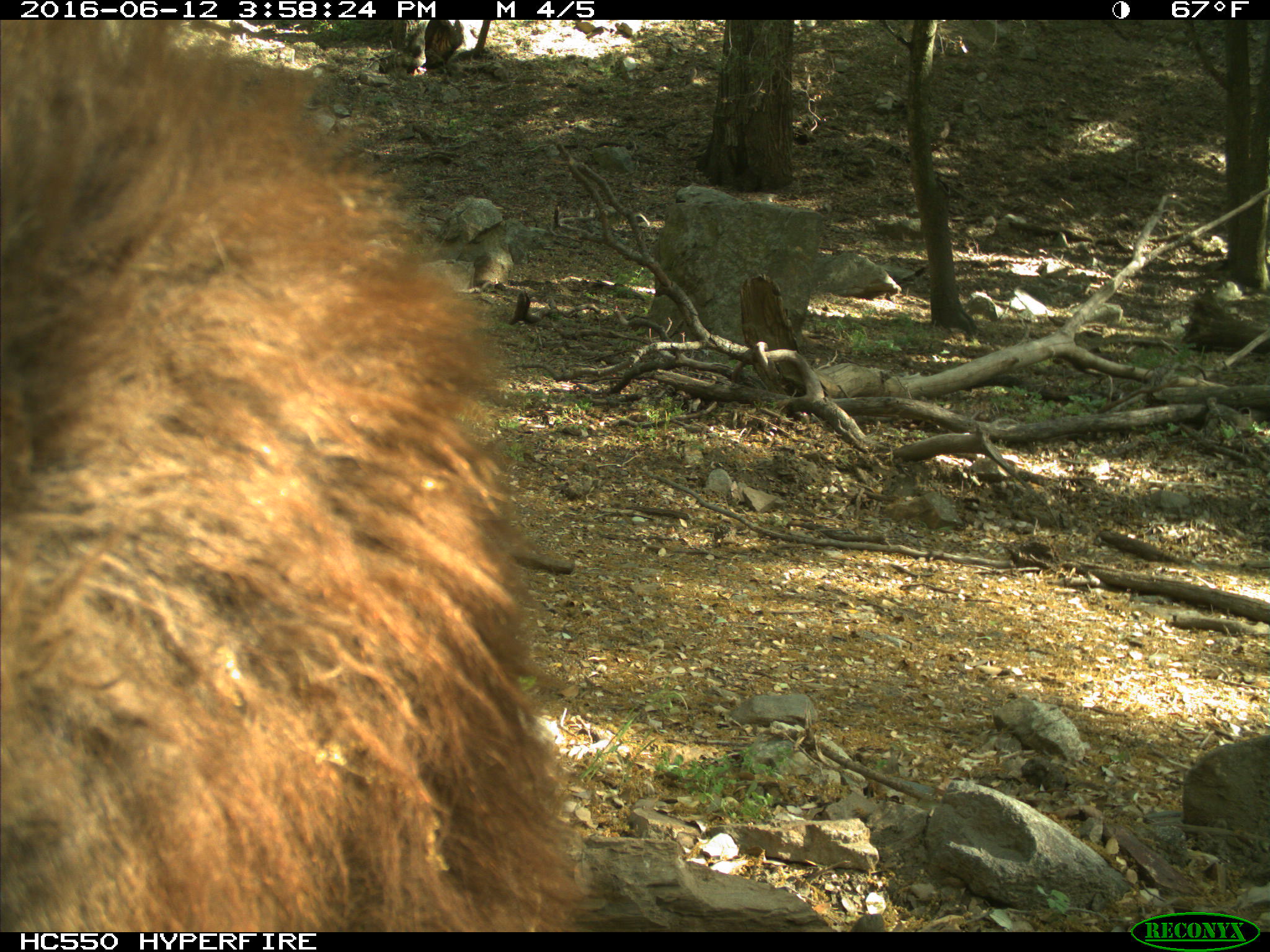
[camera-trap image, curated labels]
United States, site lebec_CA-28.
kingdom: Animalia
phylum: Chordata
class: Mammalia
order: Carnivora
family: Ursidae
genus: Ursus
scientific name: Ursus americanus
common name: american black bear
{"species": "Ursus americanus (american black bear)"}